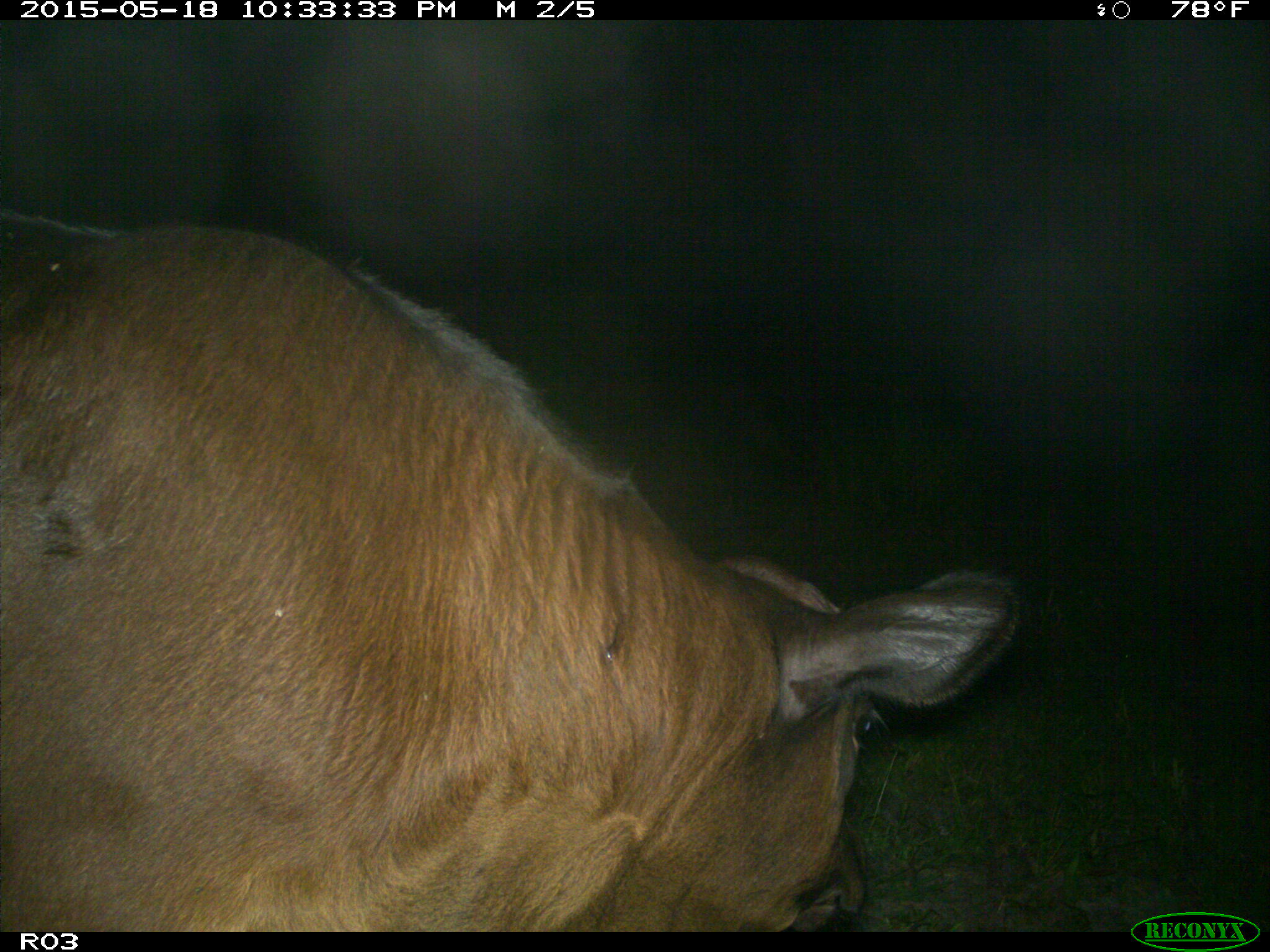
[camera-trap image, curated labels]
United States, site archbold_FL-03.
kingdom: Animalia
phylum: Chordata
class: Mammalia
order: Artiodactyla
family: Bovidae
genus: Bos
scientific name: Bos taurus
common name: domestic cow